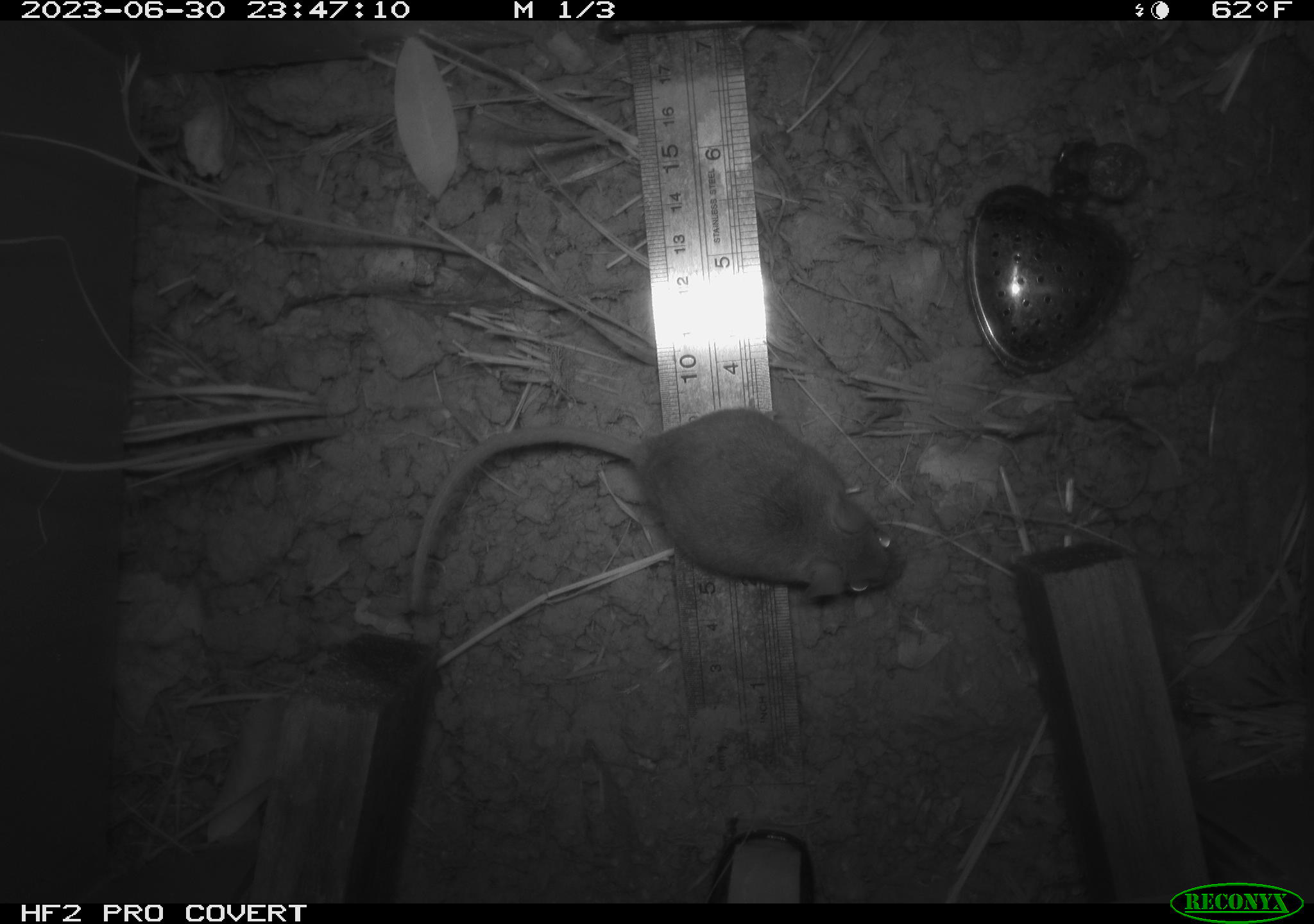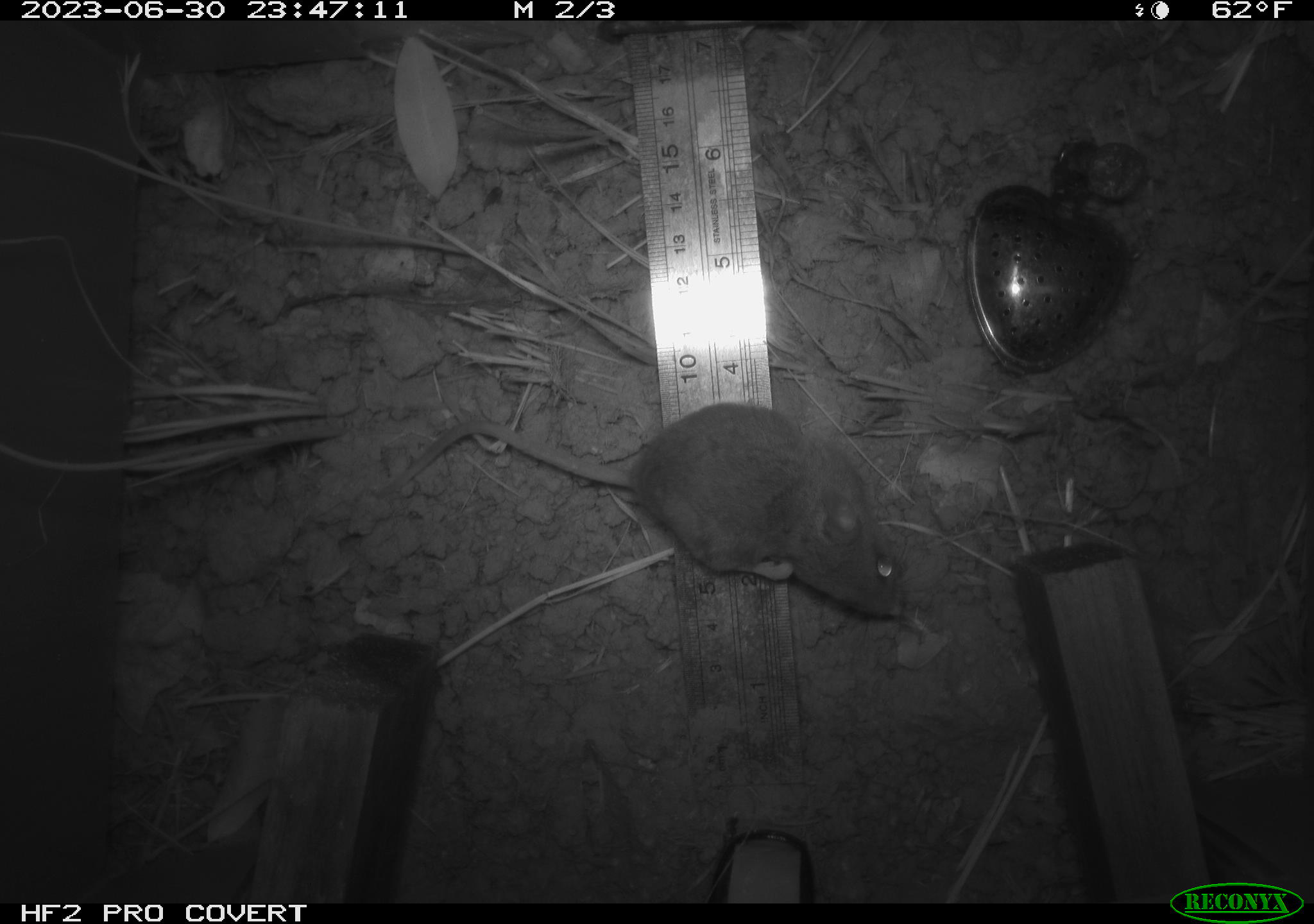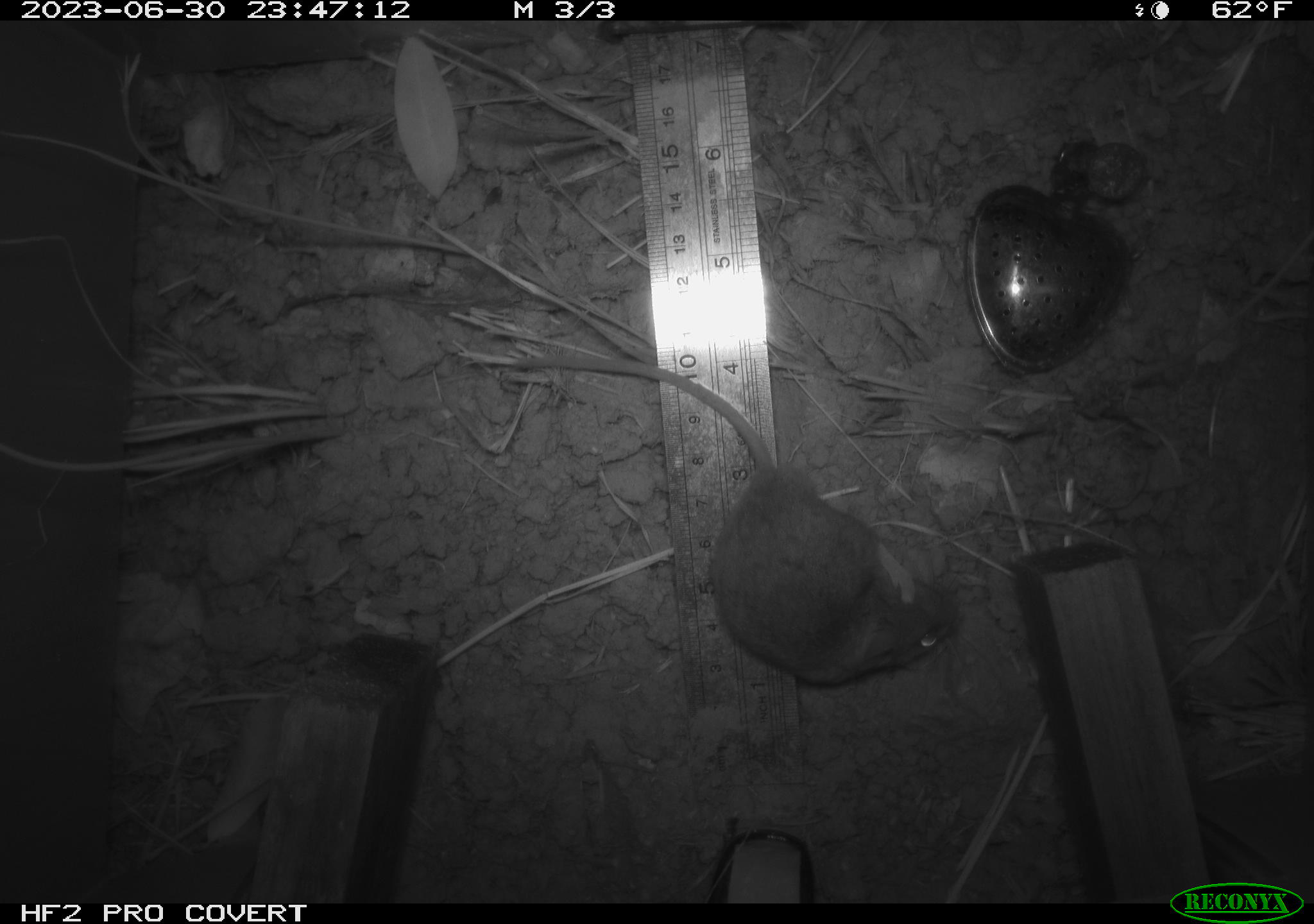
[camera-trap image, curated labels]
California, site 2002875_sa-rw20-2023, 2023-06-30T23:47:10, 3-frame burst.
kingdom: Animalia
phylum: Chordata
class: Mammalia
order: Rodentia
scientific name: Rodentia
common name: mouse species